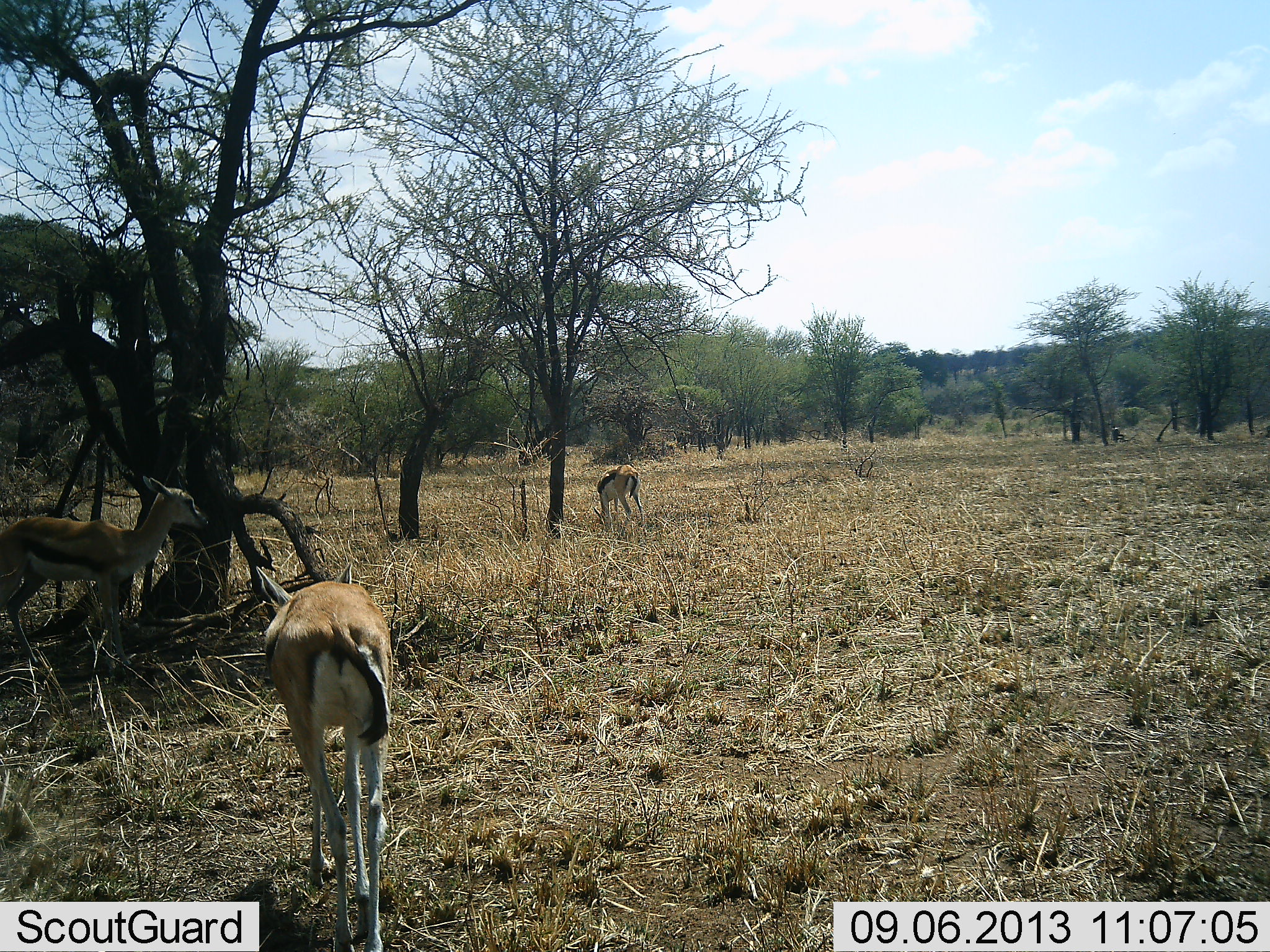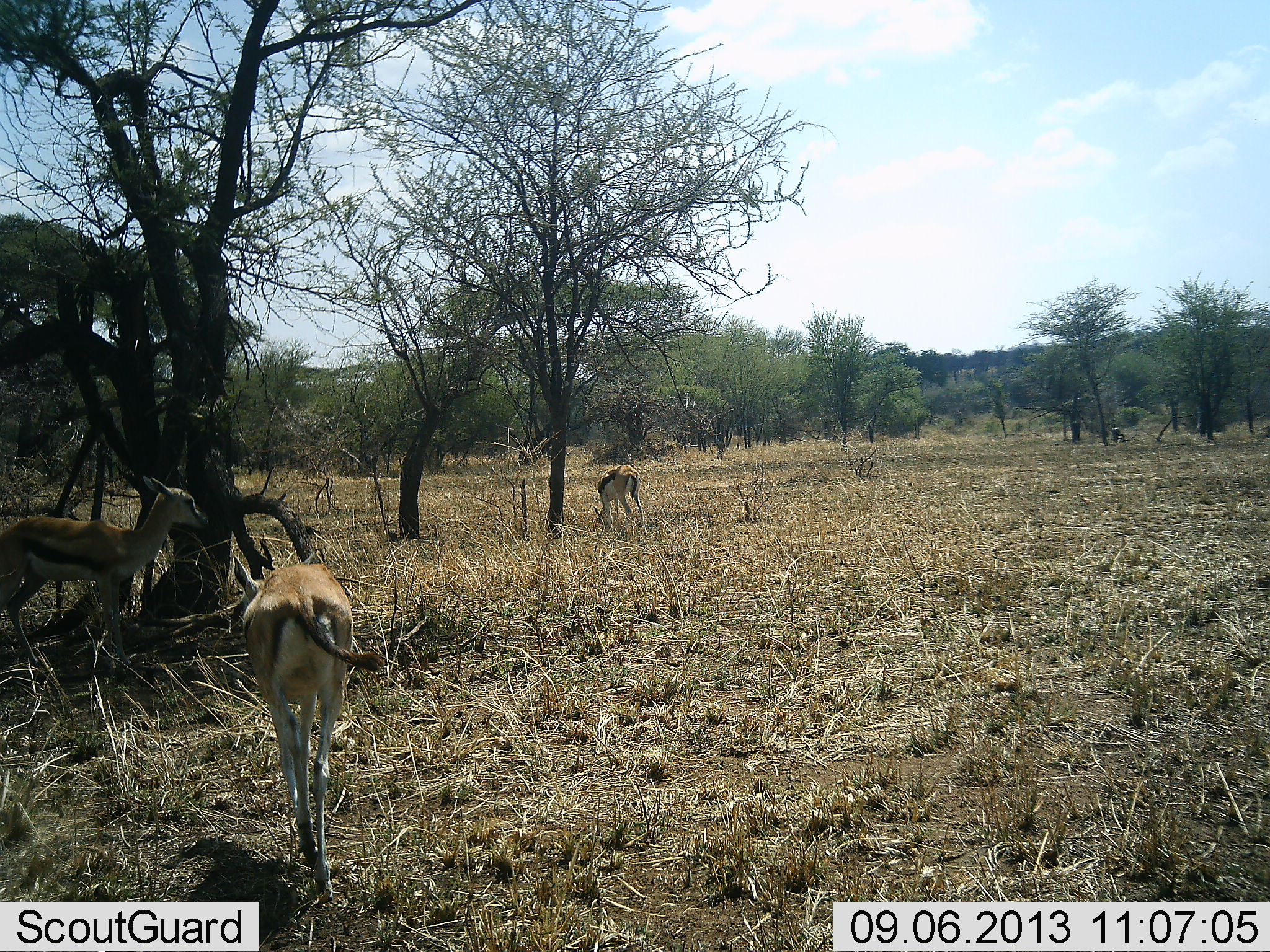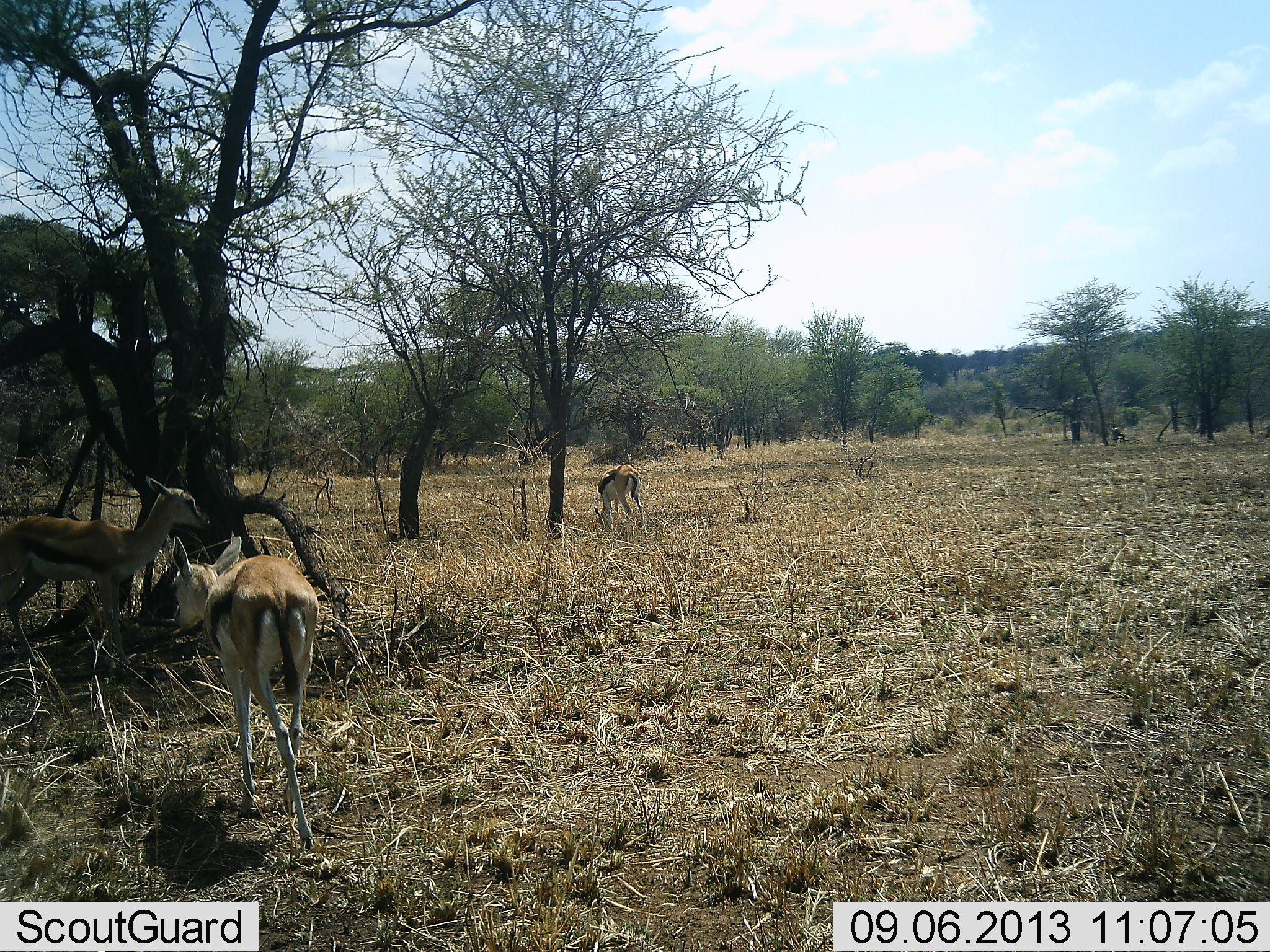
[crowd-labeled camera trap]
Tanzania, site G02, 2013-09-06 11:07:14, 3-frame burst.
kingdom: Animalia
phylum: Chordata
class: Mammalia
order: Artiodactyla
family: Bovidae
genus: Eudorcas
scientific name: Eudorcas thomsonii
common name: thomson's gazelle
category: gazellethomsons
Gazellethomsons (thomson's gazelle) (Eudorcas thomsonii), count 3. Behavior (volunteer vote fractions): standing 89%, resting 0%, moving 74%, interacting 5%. Young present (vote fraction): 0%. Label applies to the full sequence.